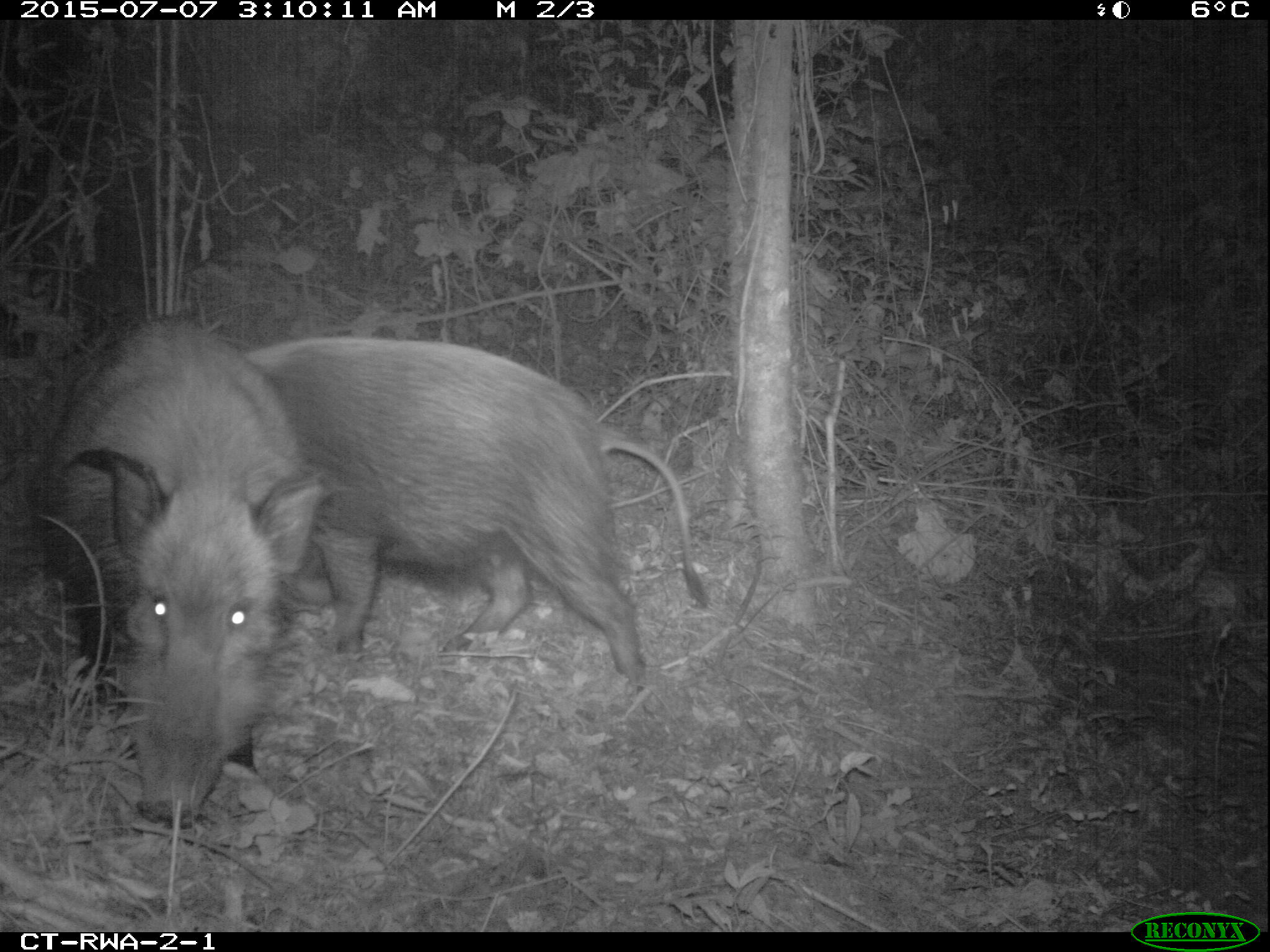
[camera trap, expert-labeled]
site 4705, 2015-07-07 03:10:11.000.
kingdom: Animalia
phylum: Chordata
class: Mammalia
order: Artiodactyla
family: Suidae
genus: Potamochoerus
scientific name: Potamochoerus larvatus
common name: bushpig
Potamochoerus larvatus (bushpig), count 2.